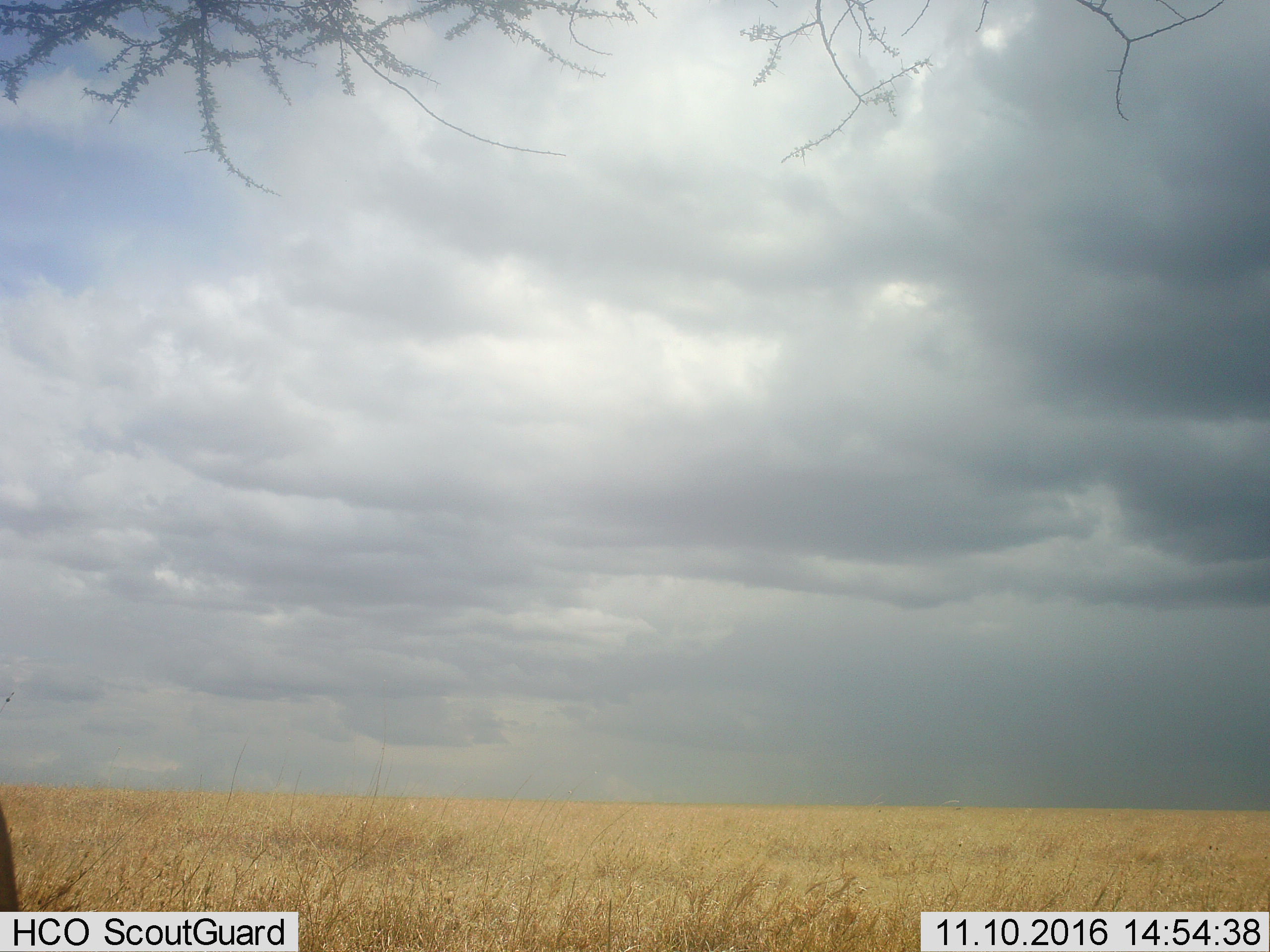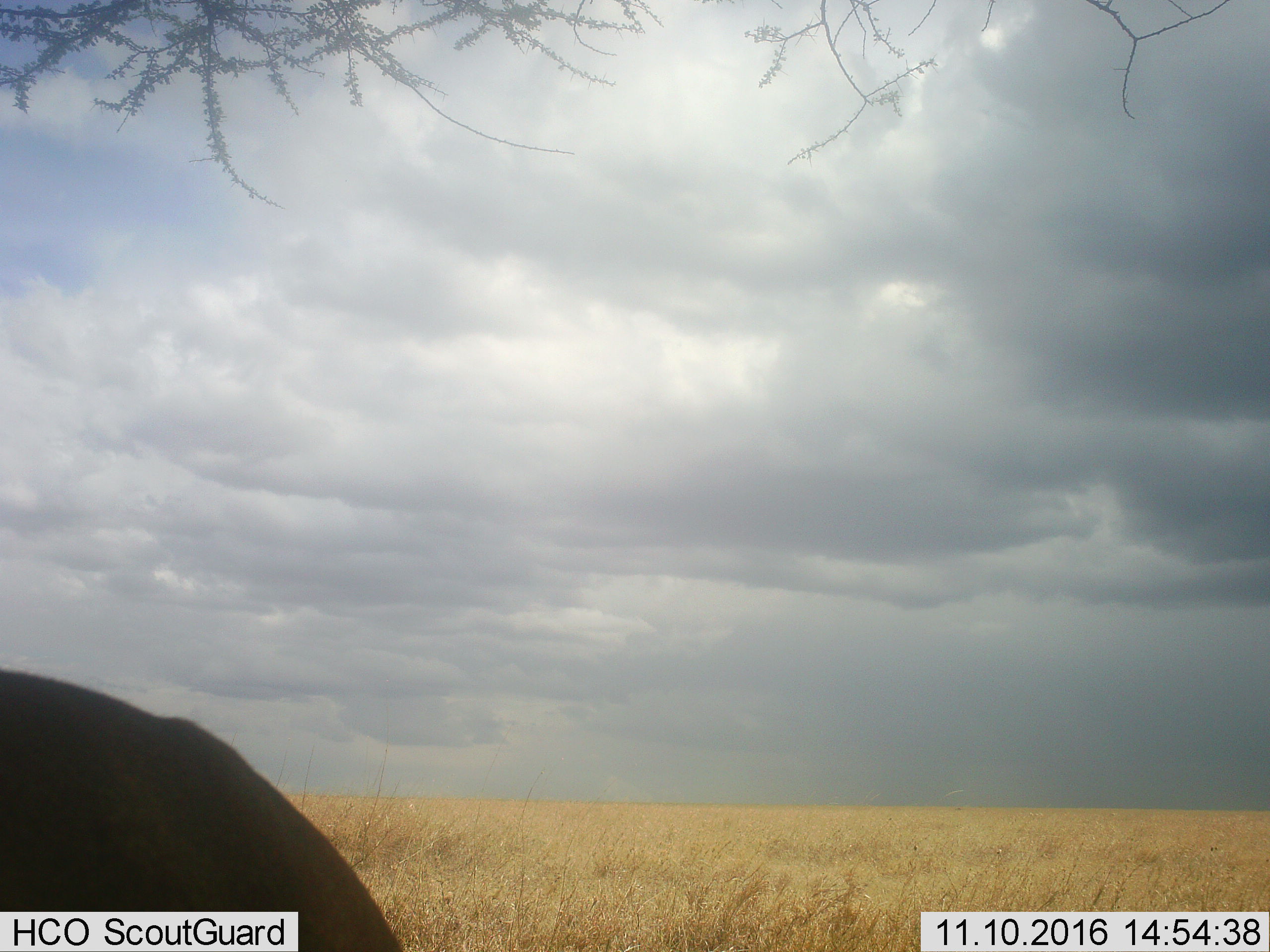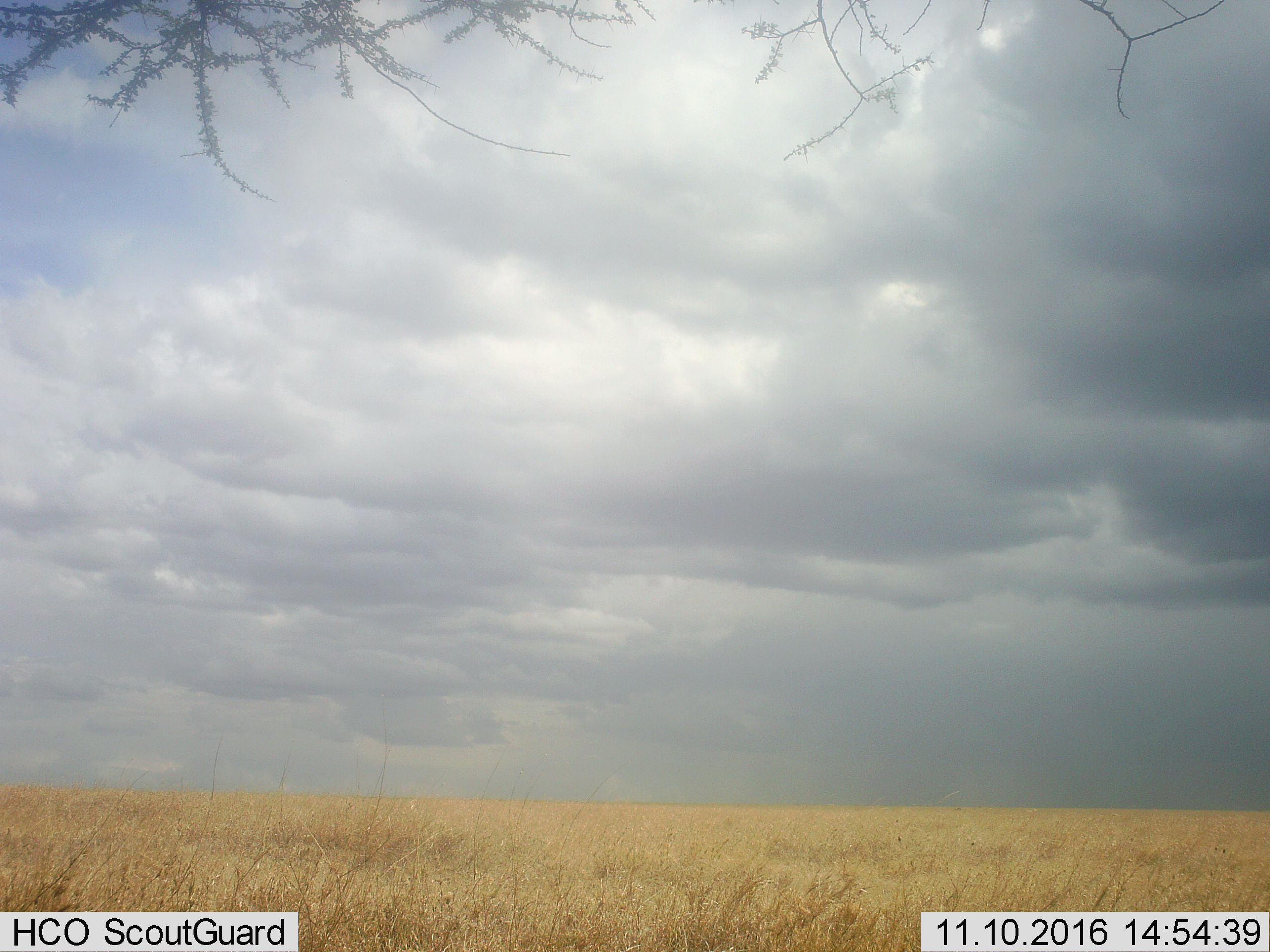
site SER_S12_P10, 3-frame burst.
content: unidentified animal